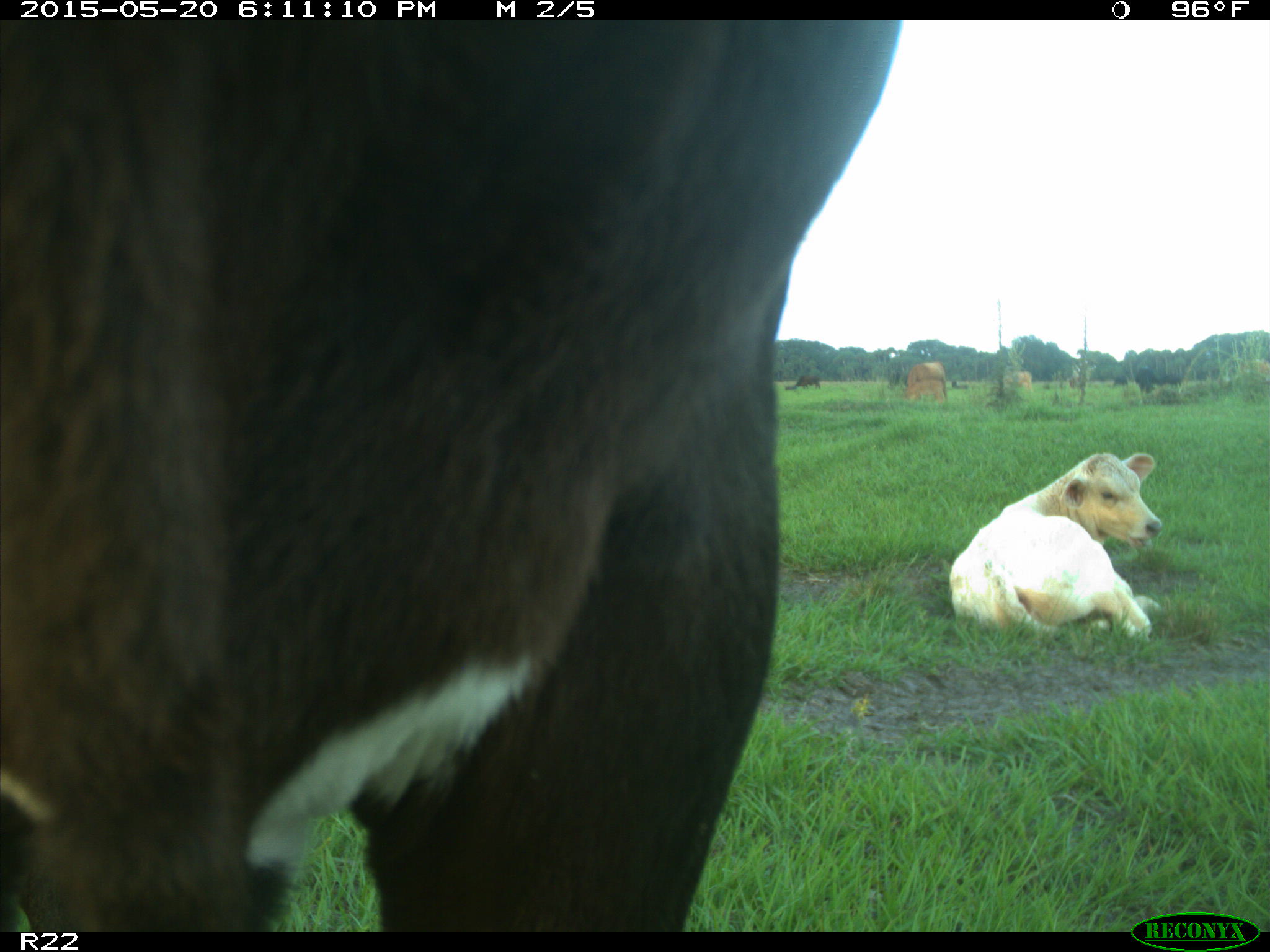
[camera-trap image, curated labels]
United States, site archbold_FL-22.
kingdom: Animalia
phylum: Chordata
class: Mammalia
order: Artiodactyla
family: Bovidae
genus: Bos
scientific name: Bos taurus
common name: domestic cow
Bos taurus (domestic cow).